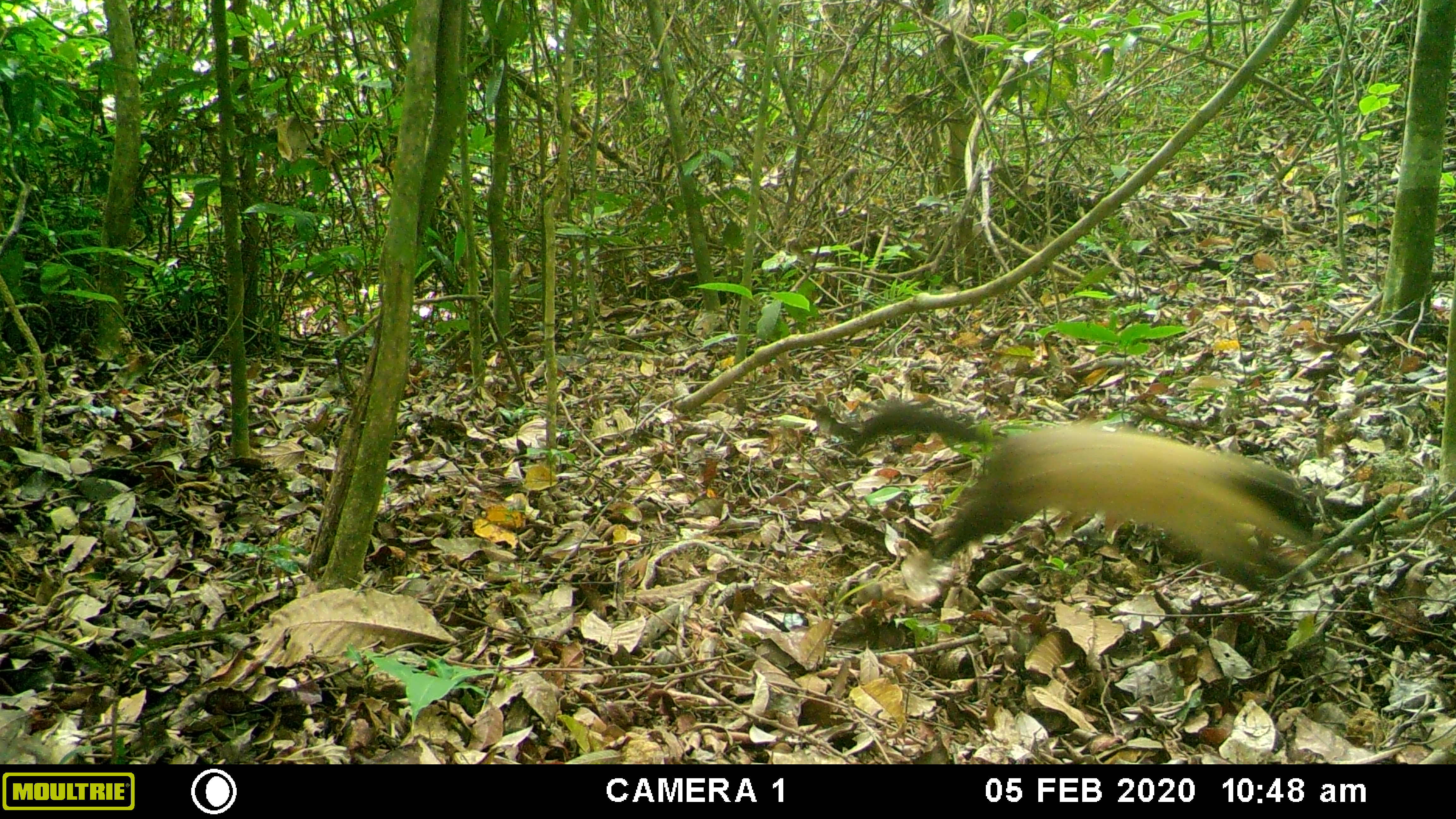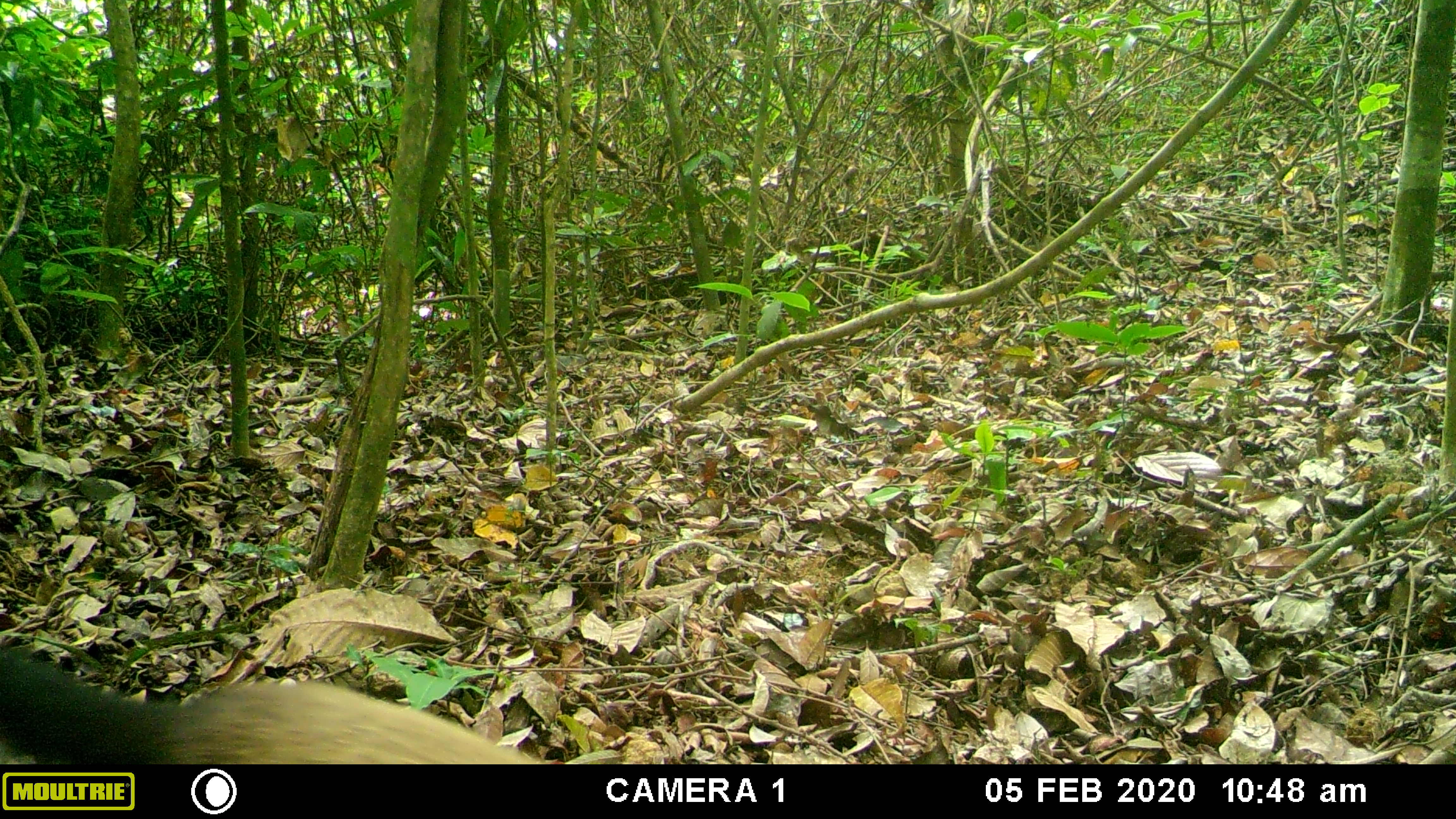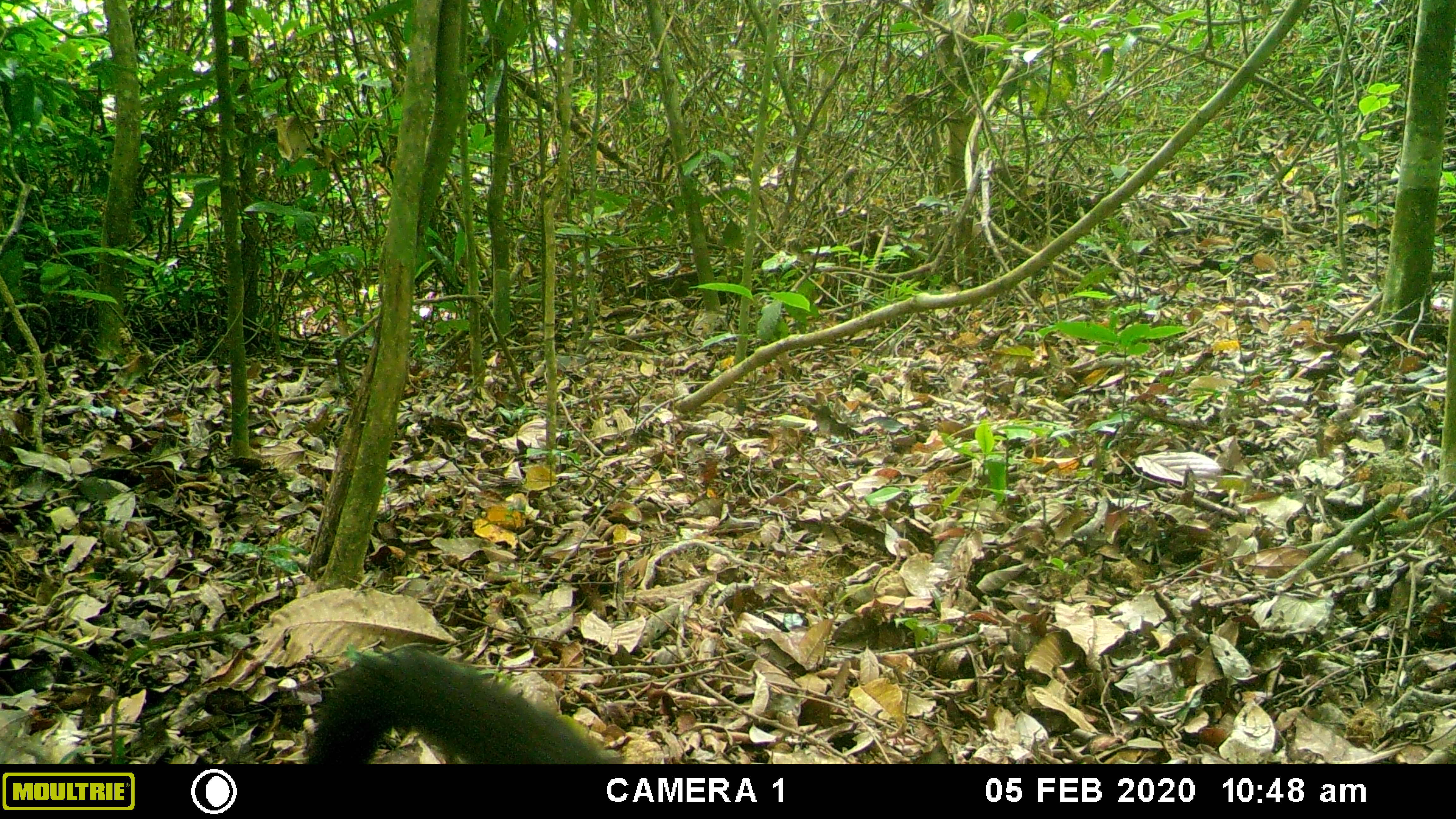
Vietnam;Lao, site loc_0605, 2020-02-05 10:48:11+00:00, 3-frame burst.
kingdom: Animalia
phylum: Chordata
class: Mammalia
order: Carnivora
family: Mustelidae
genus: Martes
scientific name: Martes flavigula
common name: yellow-throated marten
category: yellow throated marten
Yellow throated marten (yellow-throated marten) (Martes flavigula). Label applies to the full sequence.